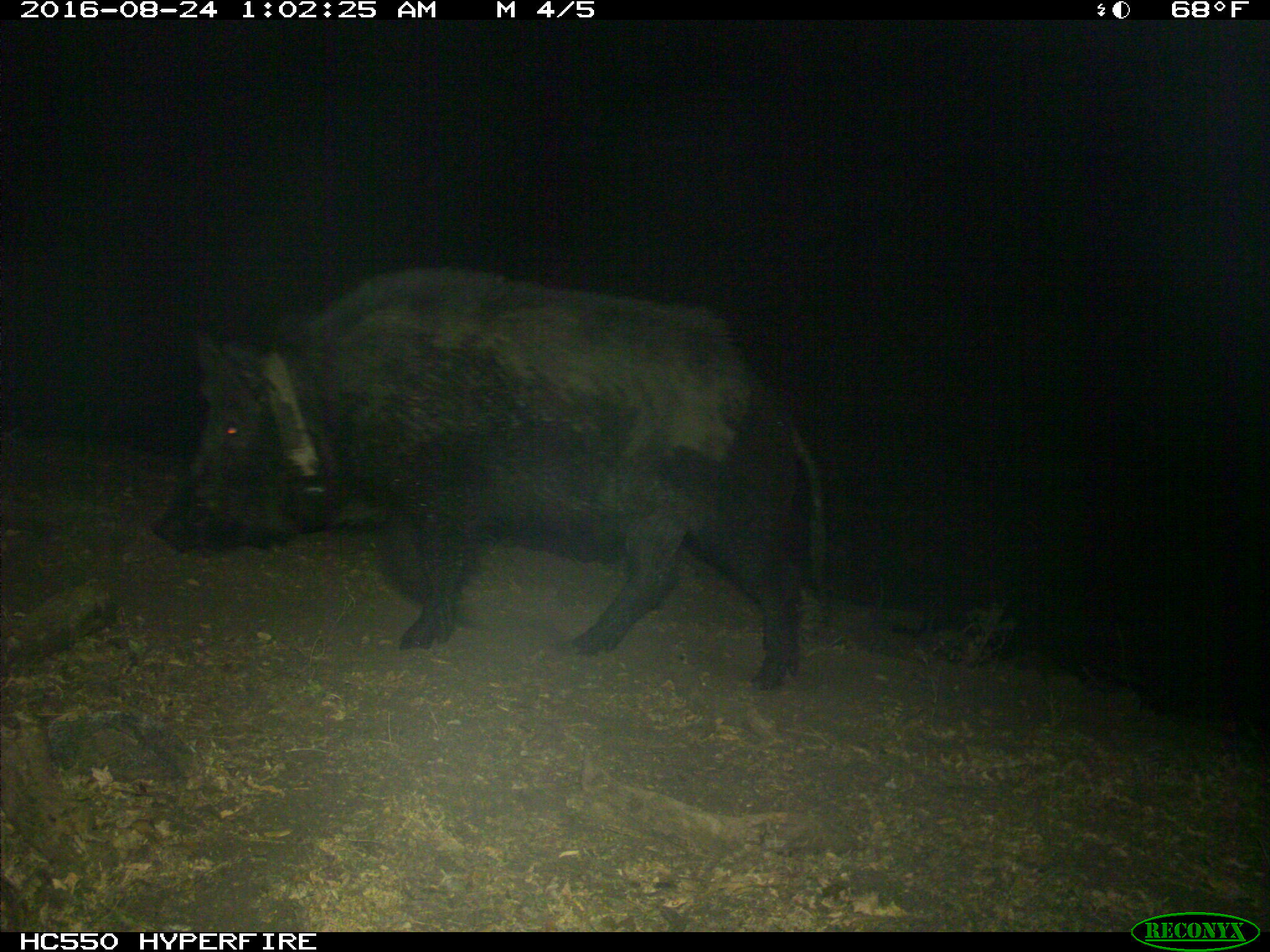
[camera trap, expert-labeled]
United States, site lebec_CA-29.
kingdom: Animalia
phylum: Chordata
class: Mammalia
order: Artiodactyla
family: Suidae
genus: Sus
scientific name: Sus scrofa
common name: wild boar